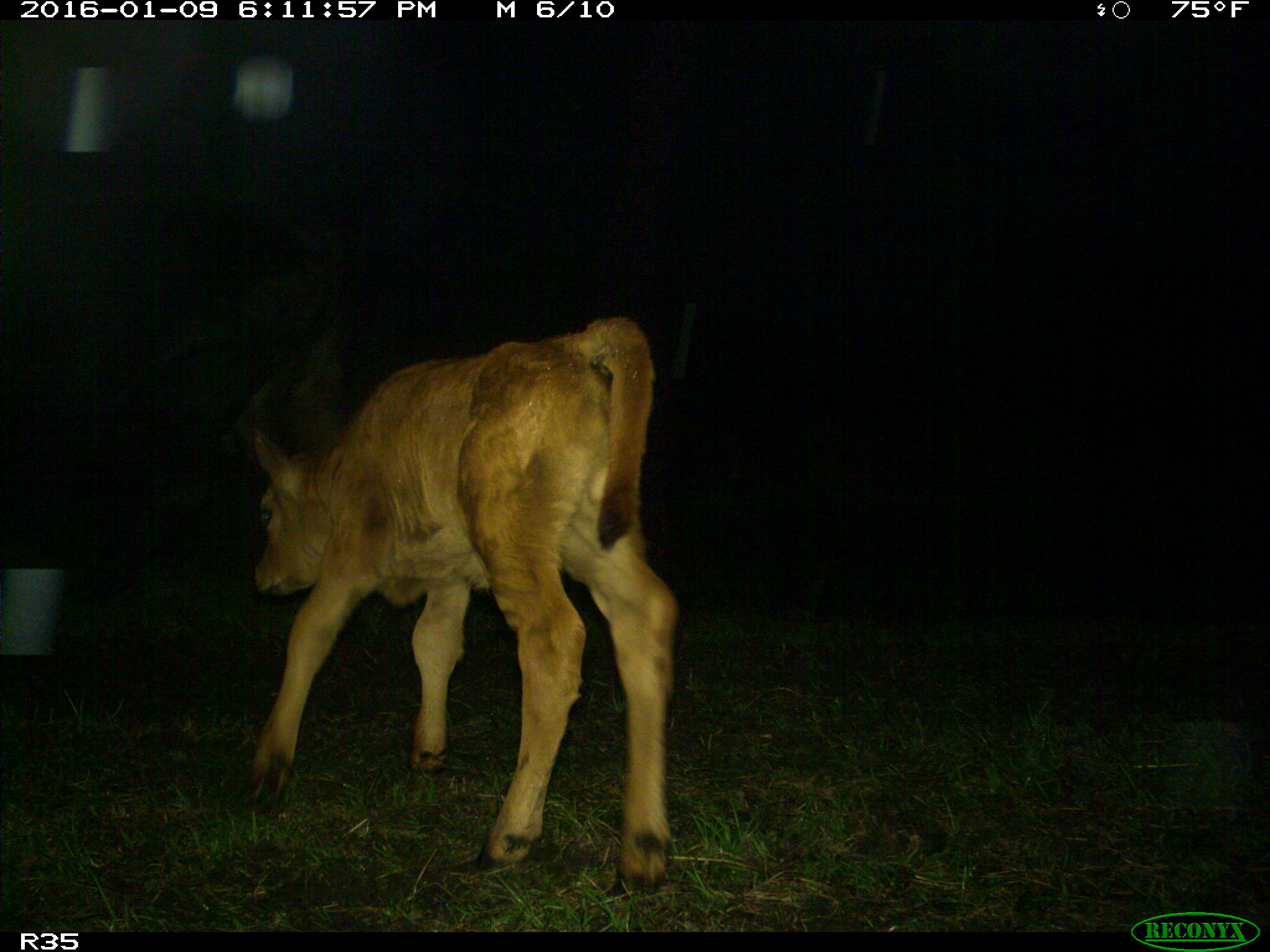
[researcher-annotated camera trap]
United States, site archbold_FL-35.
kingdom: Animalia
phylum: Chordata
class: Mammalia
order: Artiodactyla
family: Bovidae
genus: Bos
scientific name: Bos taurus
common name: domestic cow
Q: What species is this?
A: Bos taurus (domestic cow).